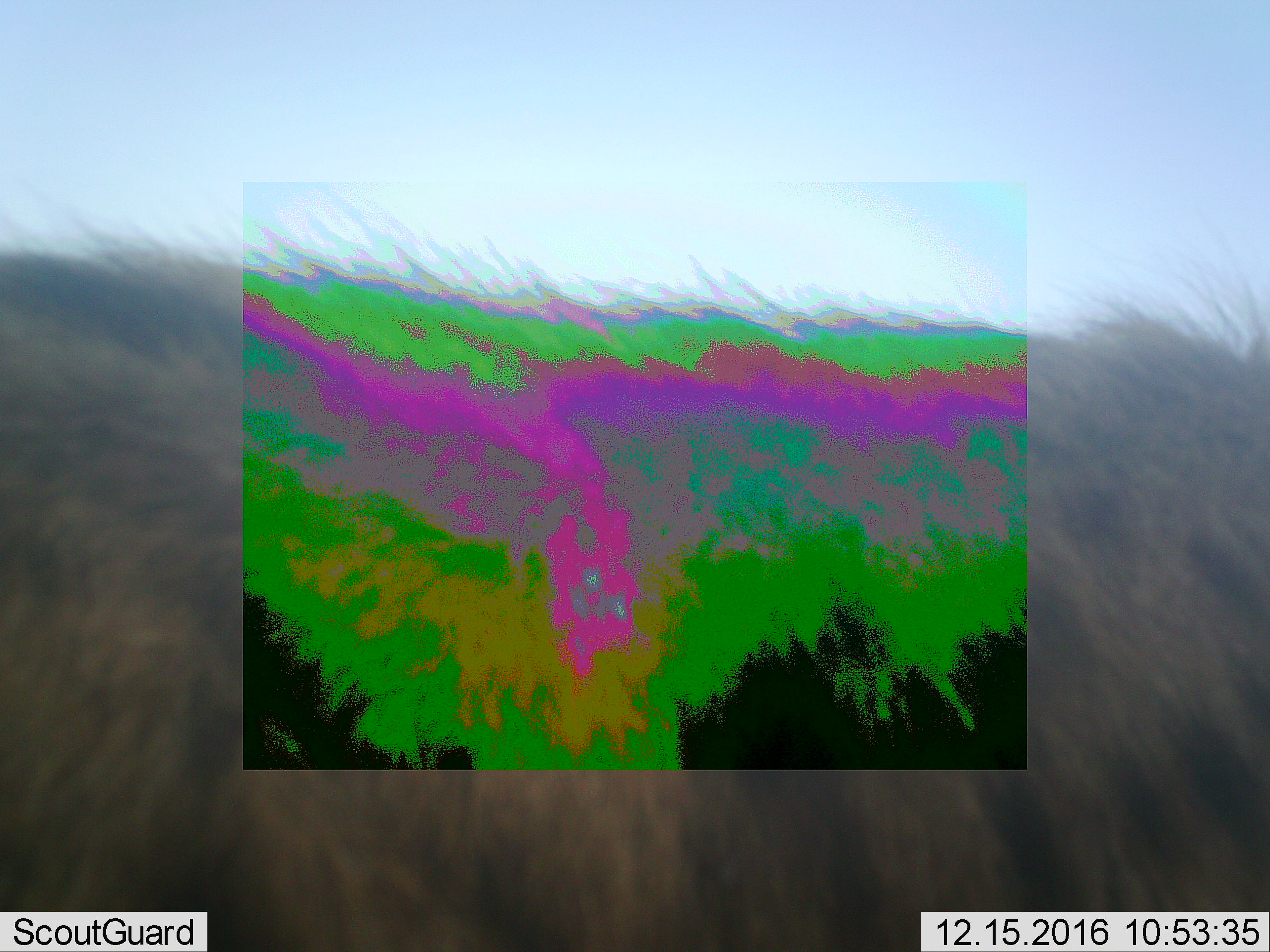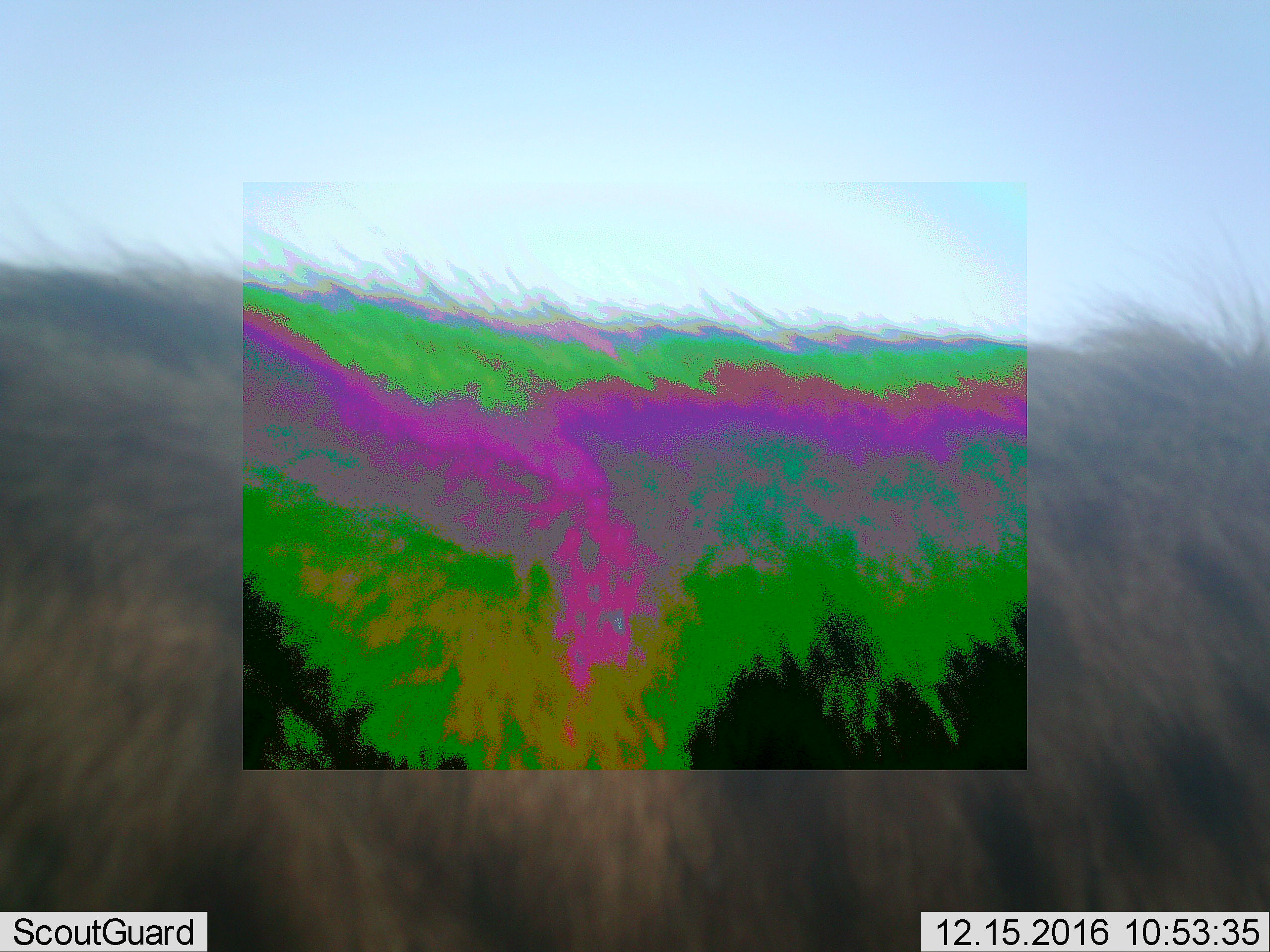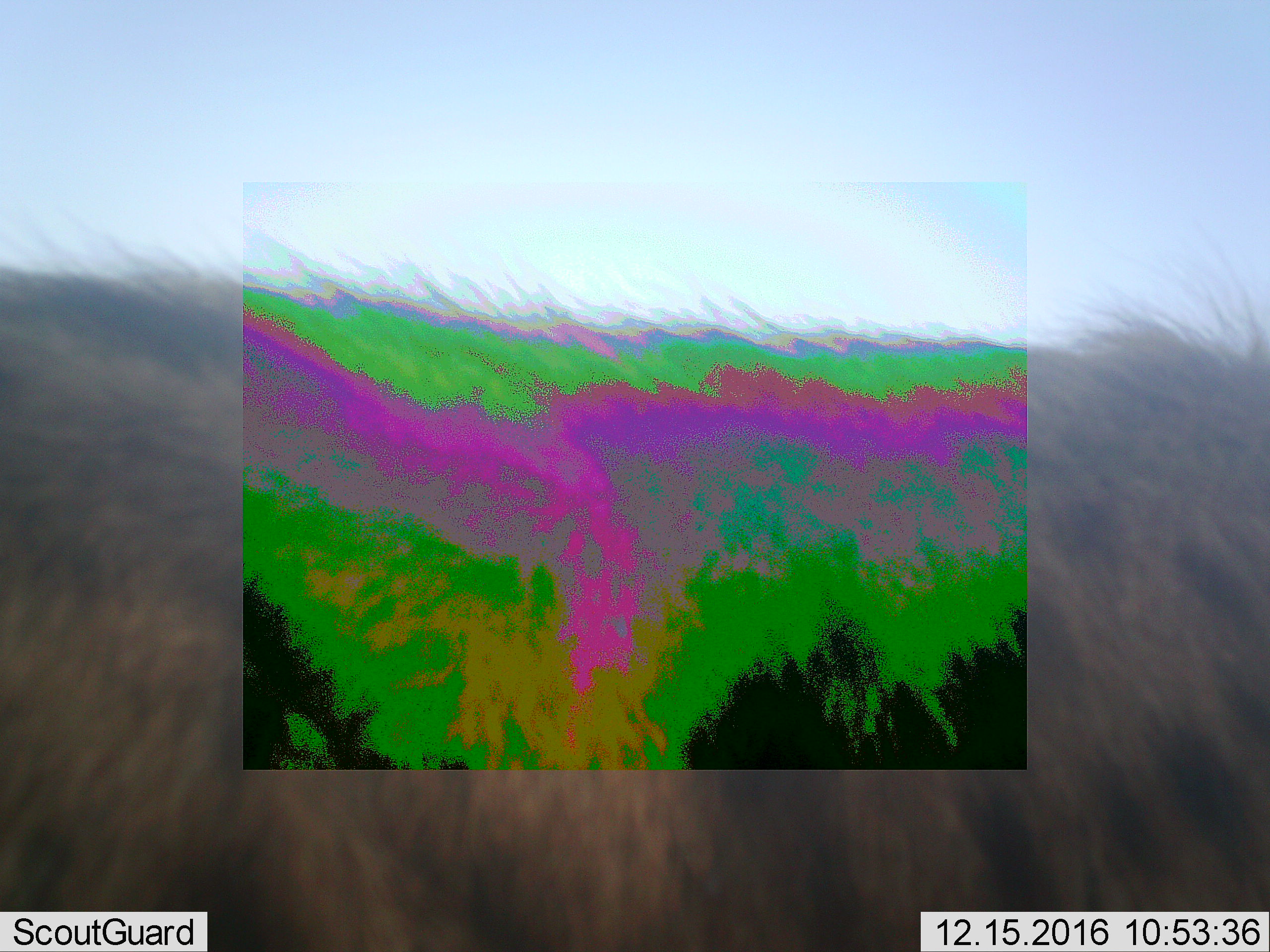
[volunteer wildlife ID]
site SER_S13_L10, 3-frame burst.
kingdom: Animalia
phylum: Chordata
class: Mammalia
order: Carnivora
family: Hyaenidae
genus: Crocuta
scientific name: Crocuta crocuta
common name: spotted hyena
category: hyenaspotted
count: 1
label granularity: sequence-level